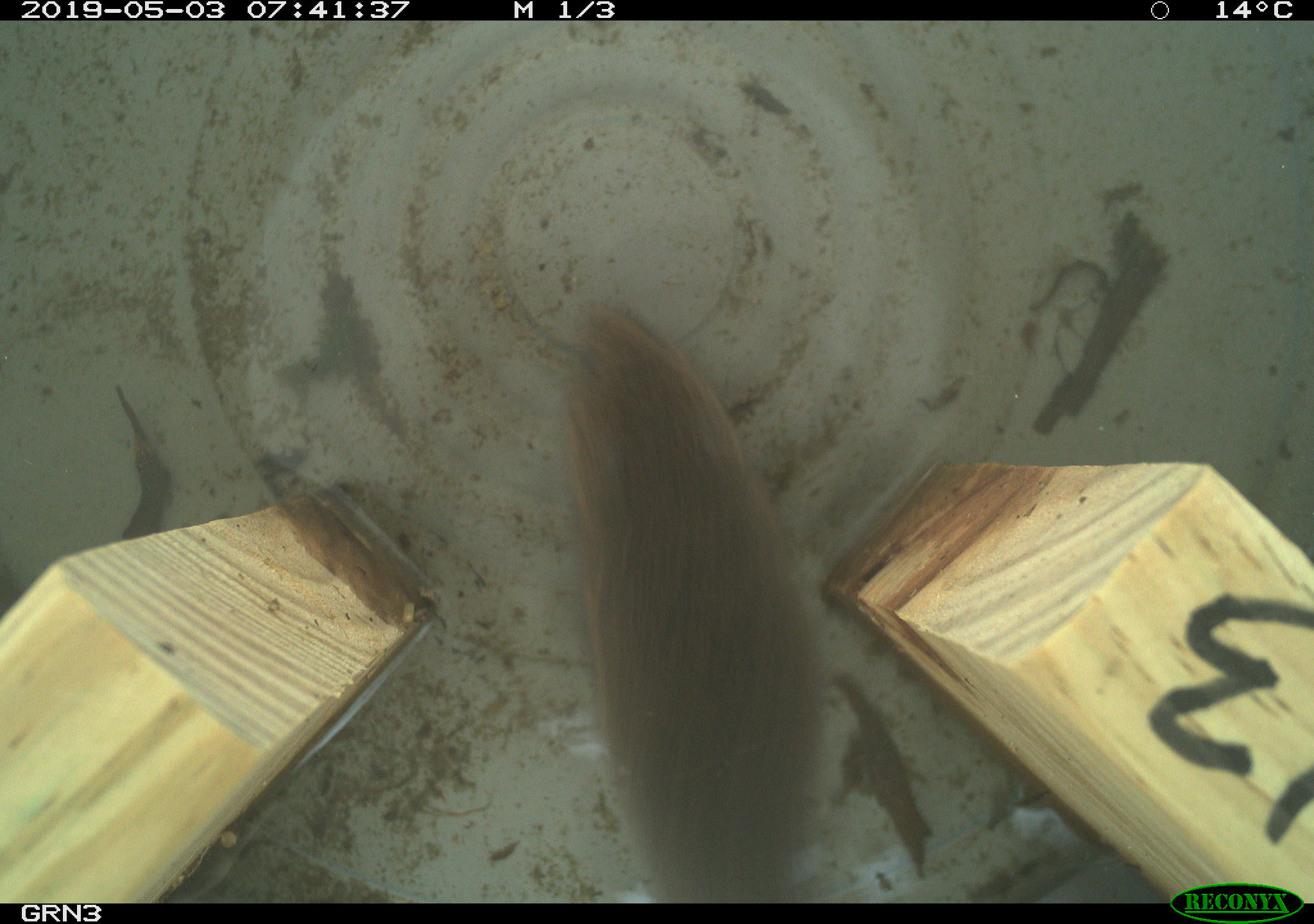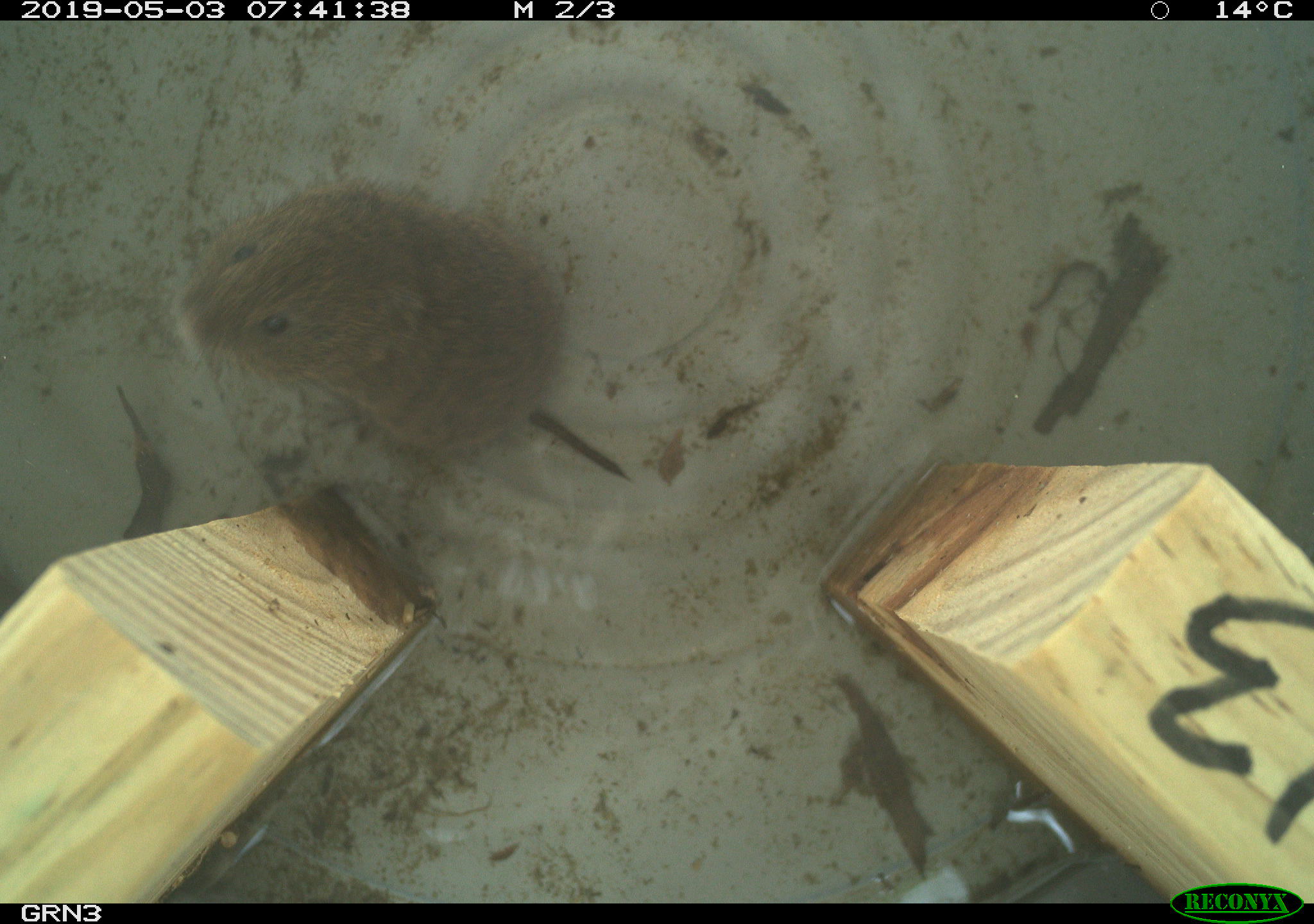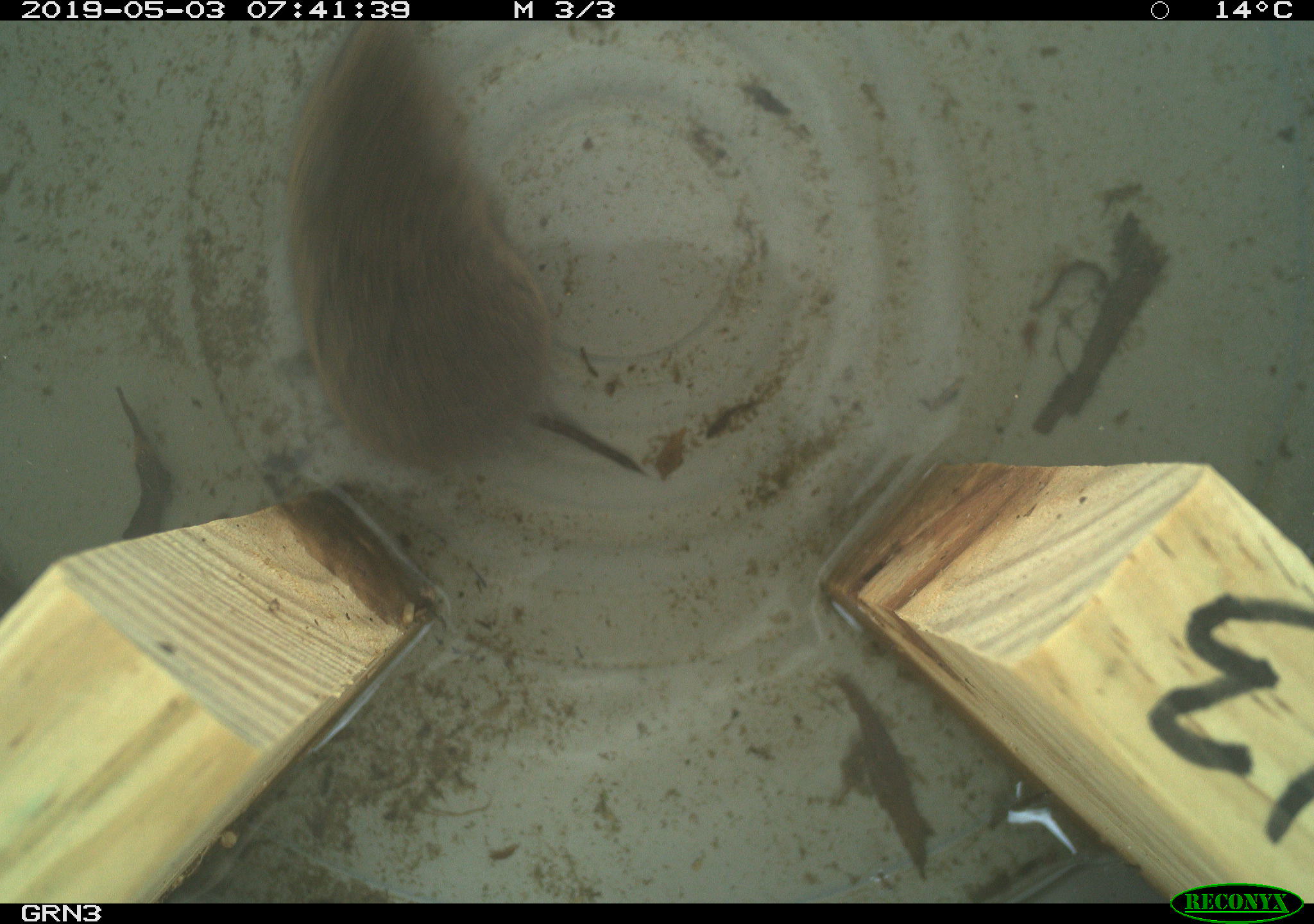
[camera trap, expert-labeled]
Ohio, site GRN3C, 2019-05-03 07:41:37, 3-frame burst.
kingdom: Animalia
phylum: Chordata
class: Mammalia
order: Rodentia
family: Cricetidae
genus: Microtus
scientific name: Microtus pennsylvanicus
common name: meadow vole